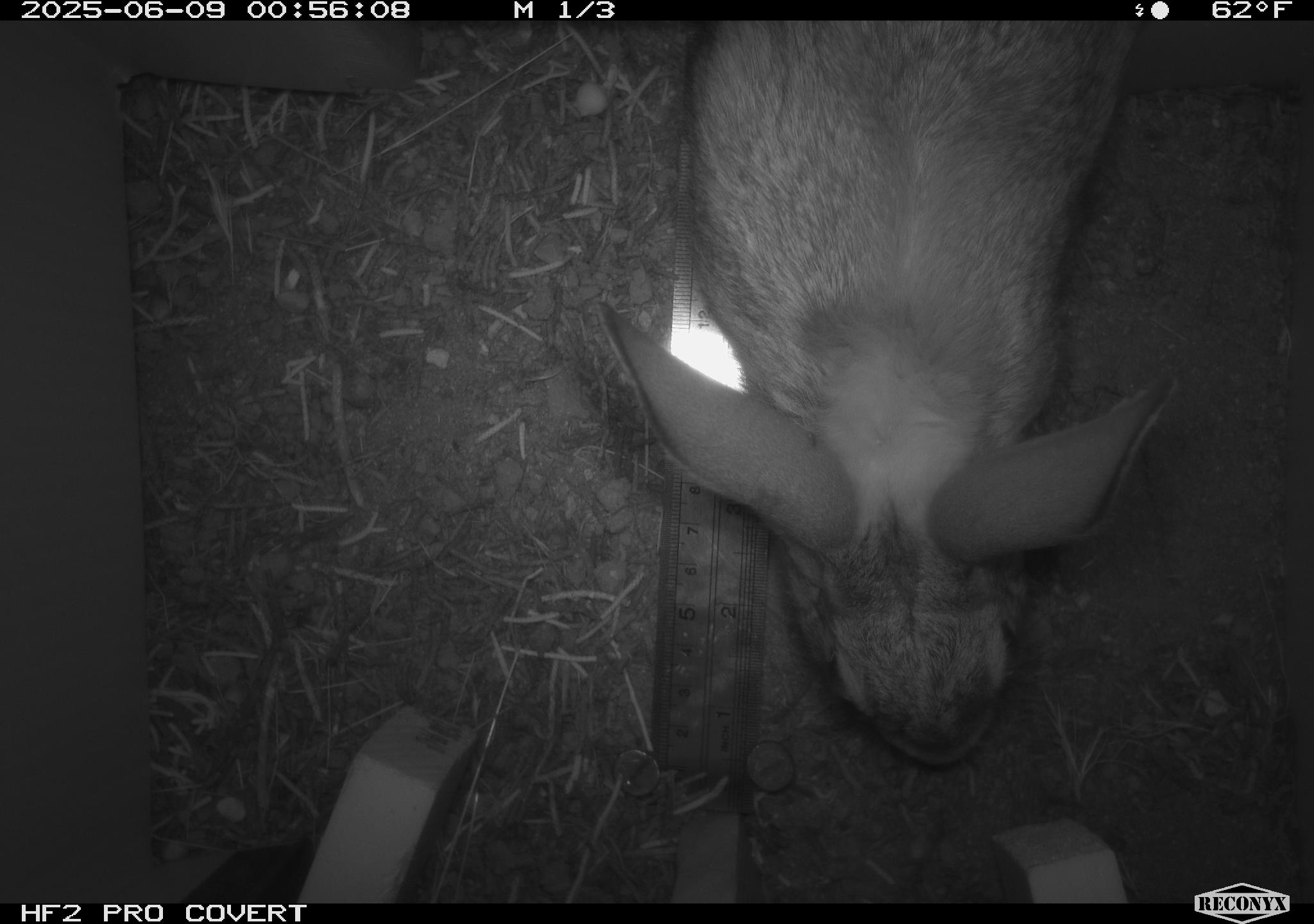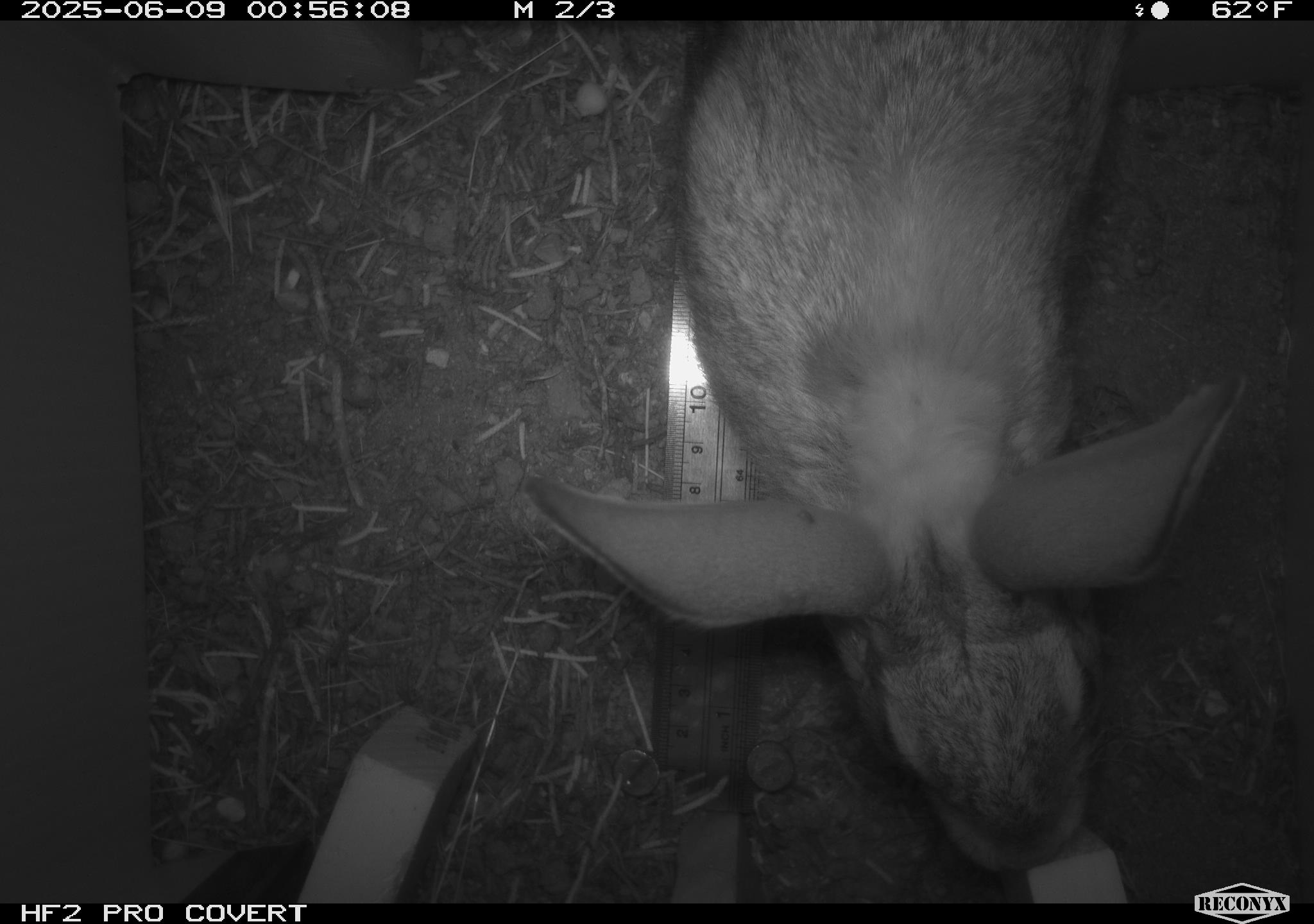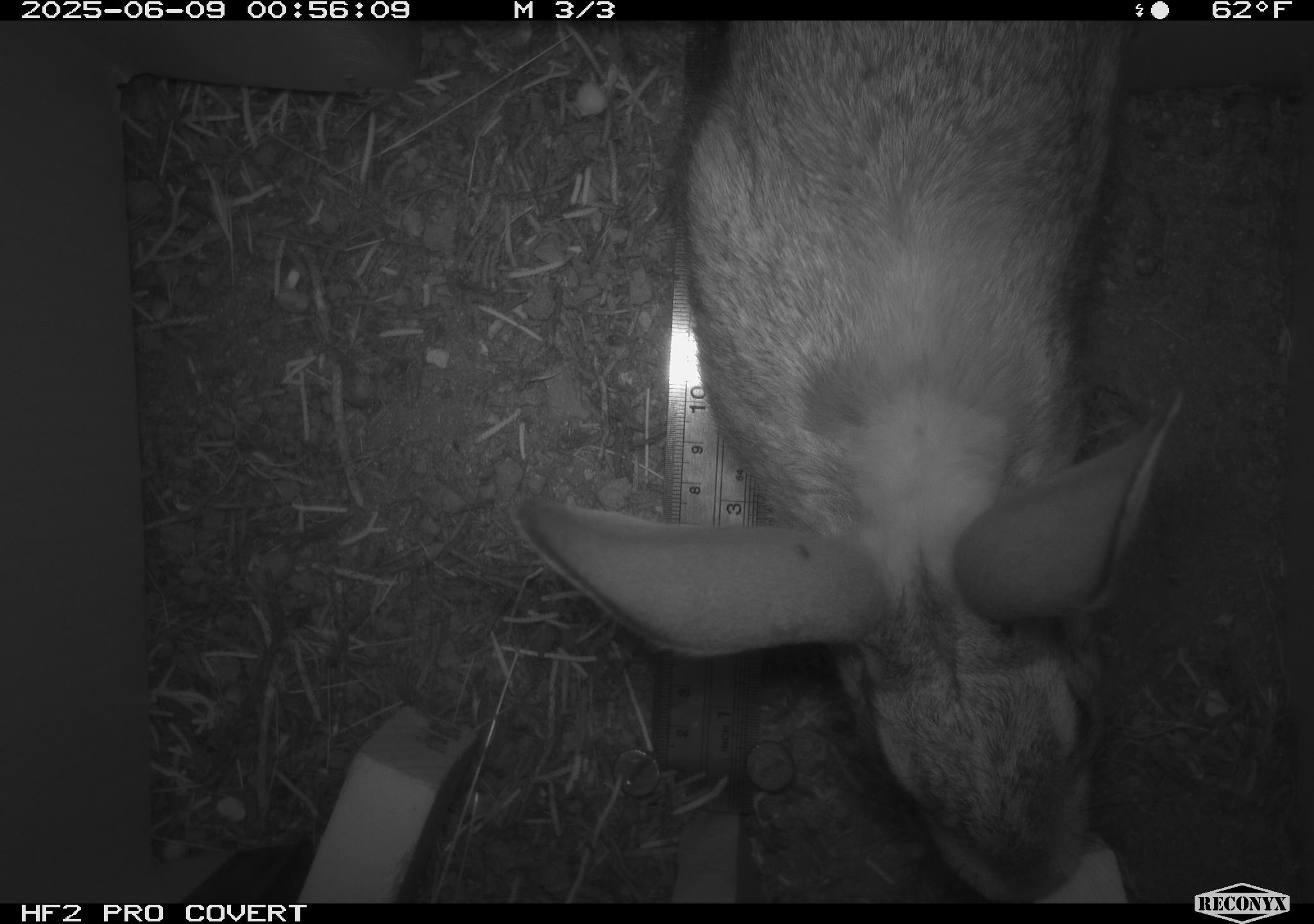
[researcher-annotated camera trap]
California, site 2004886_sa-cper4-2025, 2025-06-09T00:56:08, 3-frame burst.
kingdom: Animalia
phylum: Chordata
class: Mammalia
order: Lagomorpha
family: Leporidae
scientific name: Leporidae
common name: rabbit or hare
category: rabbit and hare family